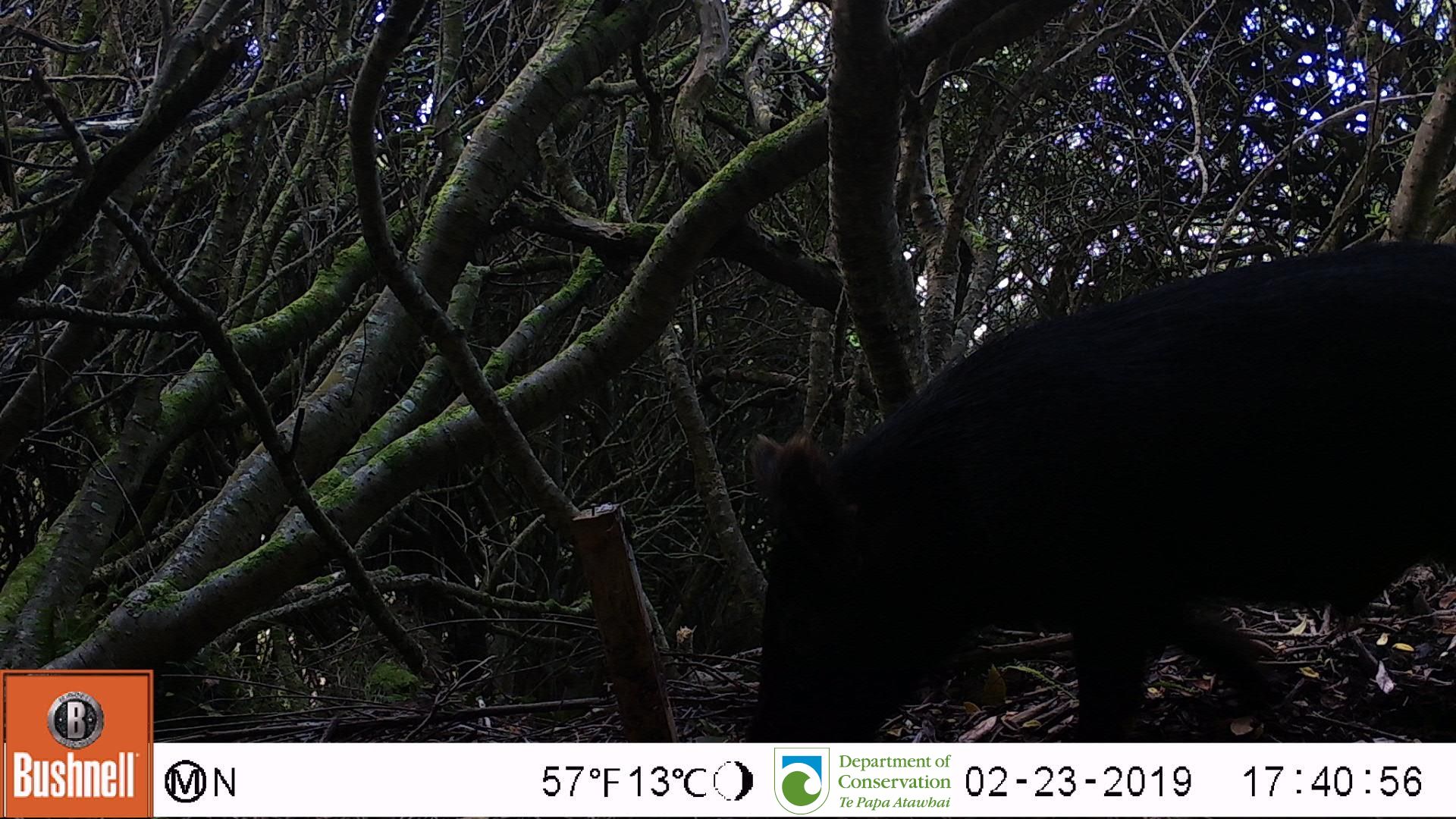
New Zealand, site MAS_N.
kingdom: Animalia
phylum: Chordata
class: Mammalia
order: Artiodactyla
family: Suidae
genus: Sus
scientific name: Sus scrofa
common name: pig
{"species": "pig (Sus scrofa)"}